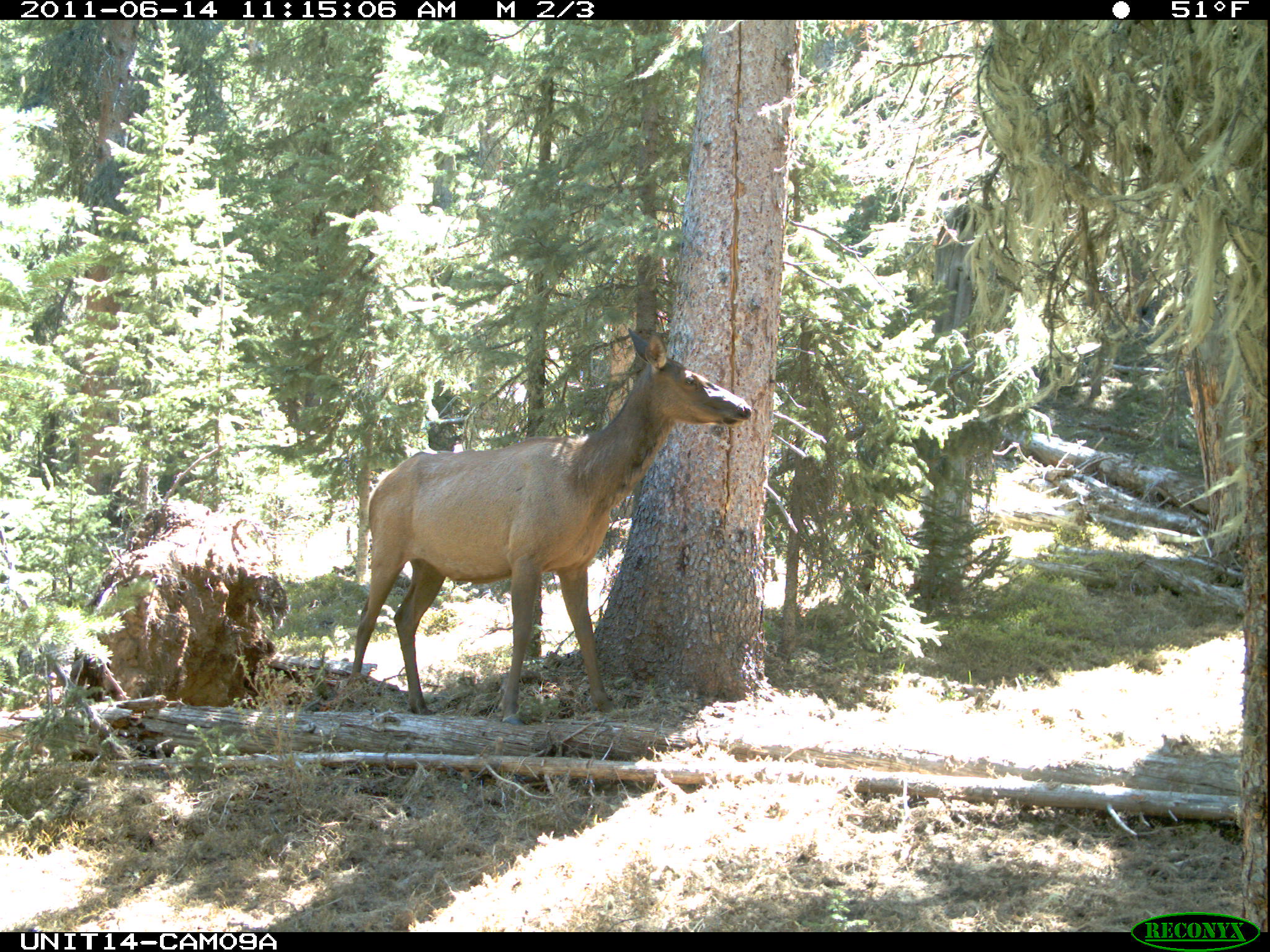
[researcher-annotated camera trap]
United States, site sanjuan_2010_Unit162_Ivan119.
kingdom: Animalia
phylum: Chordata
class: Mammalia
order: Artiodactyla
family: Cervidae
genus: Cervus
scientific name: Cervus elaphus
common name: red deer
Cervus elaphus (red deer).